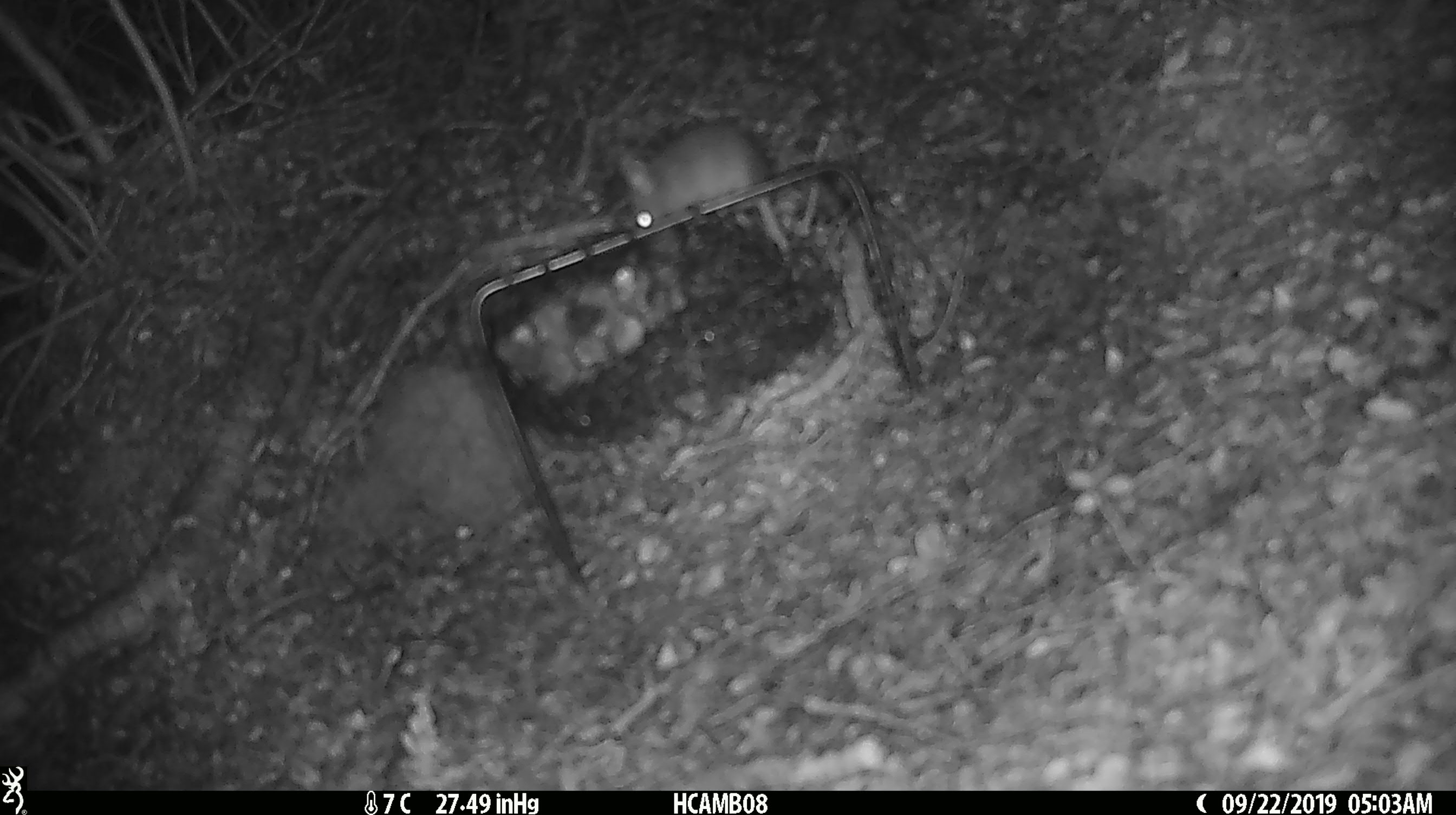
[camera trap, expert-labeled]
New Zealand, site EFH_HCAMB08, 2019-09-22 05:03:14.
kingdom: Animalia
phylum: Chordata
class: Mammalia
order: Rodentia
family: Muridae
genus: Mus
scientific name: Mus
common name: mouse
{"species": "mouse (Mus)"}